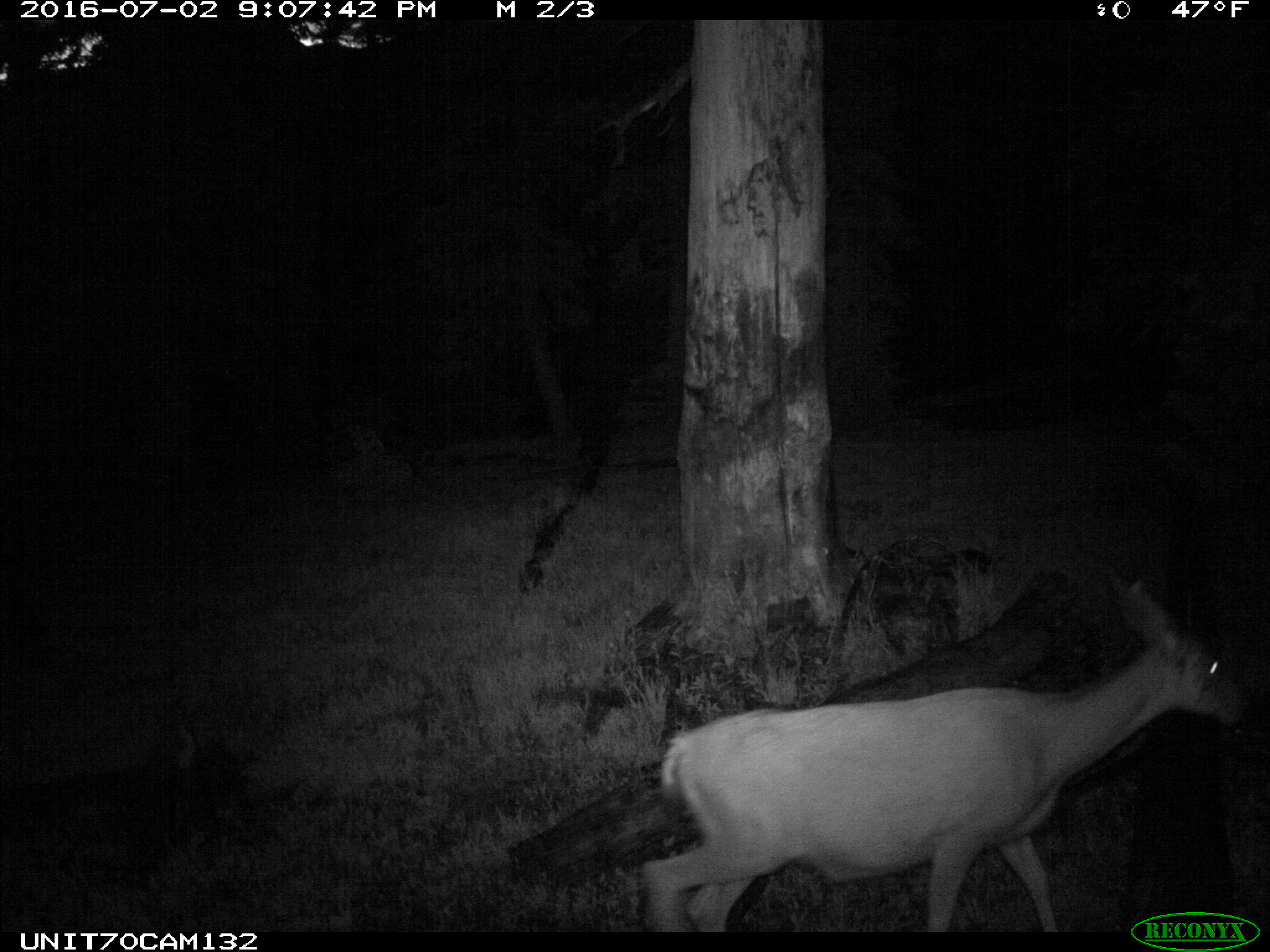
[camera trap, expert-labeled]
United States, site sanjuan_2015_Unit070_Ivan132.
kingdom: Animalia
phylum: Chordata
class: Mammalia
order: Artiodactyla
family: Cervidae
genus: Odocoileus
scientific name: Odocoileus hemionus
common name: mule deer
Odocoileus hemionus (mule deer).